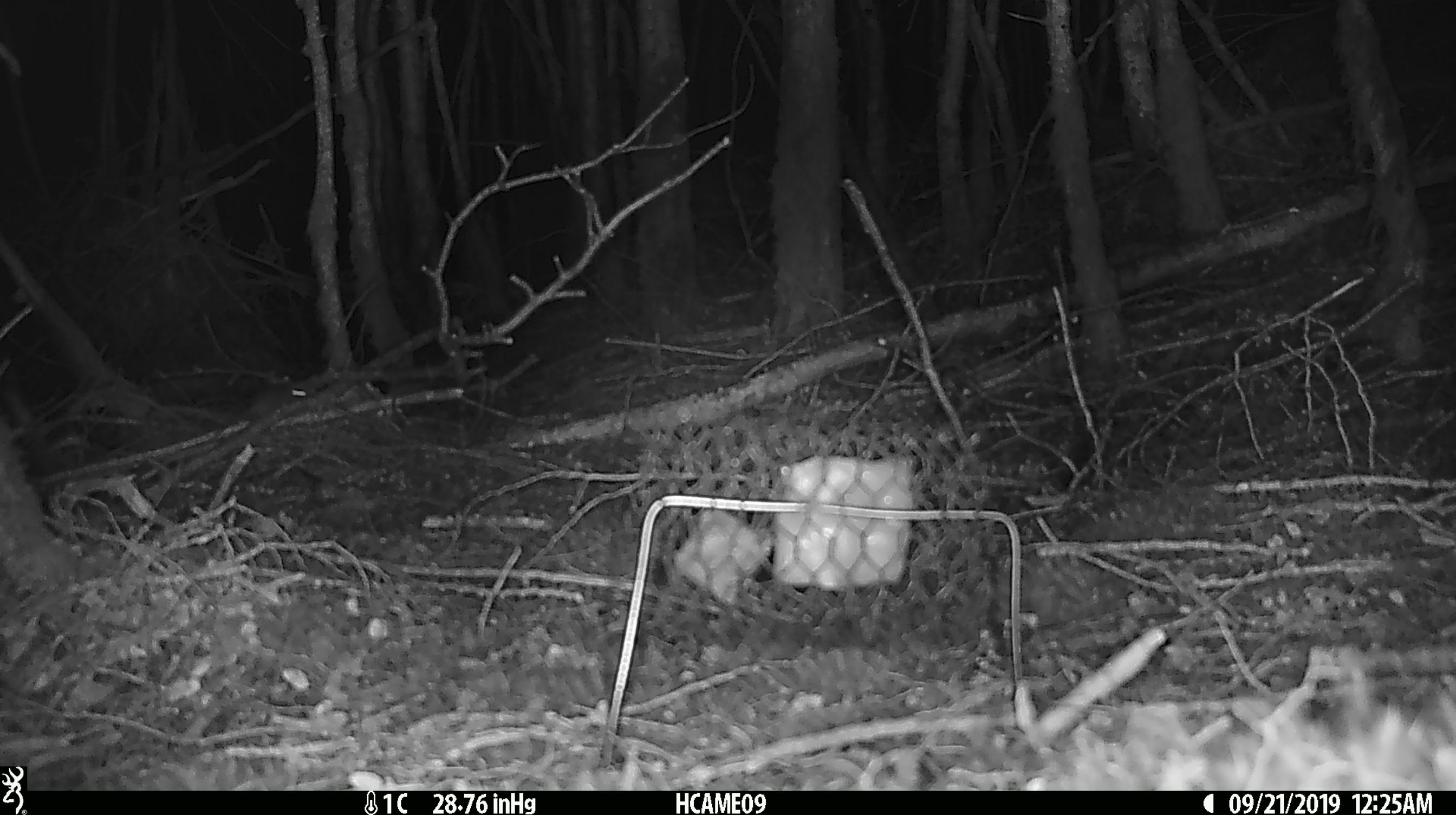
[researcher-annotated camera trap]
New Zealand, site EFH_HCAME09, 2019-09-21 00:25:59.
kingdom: Animalia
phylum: Chordata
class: Mammalia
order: Rodentia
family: Muridae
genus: Mus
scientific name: Mus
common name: mouse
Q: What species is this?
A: Mouse (Mus).